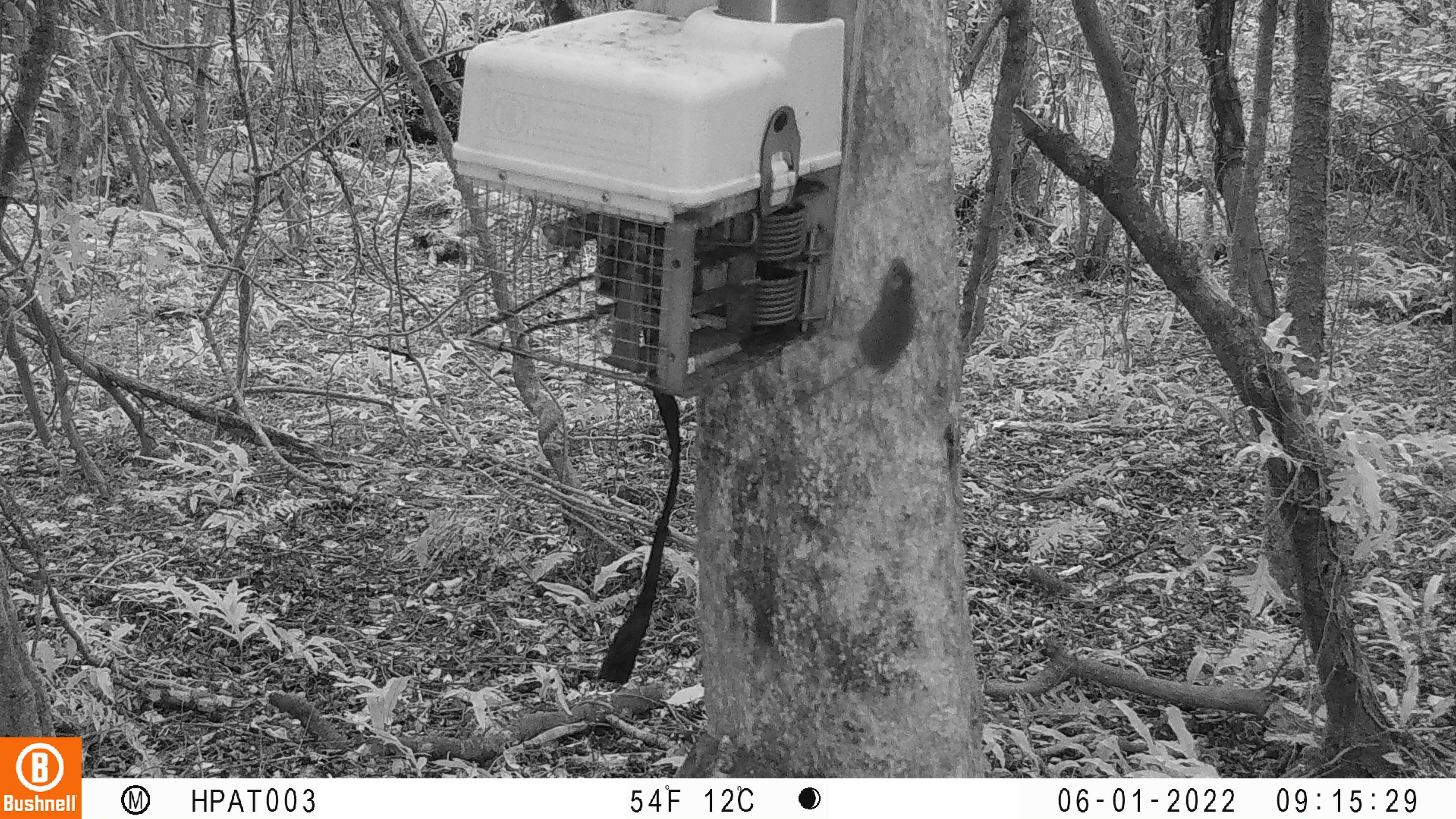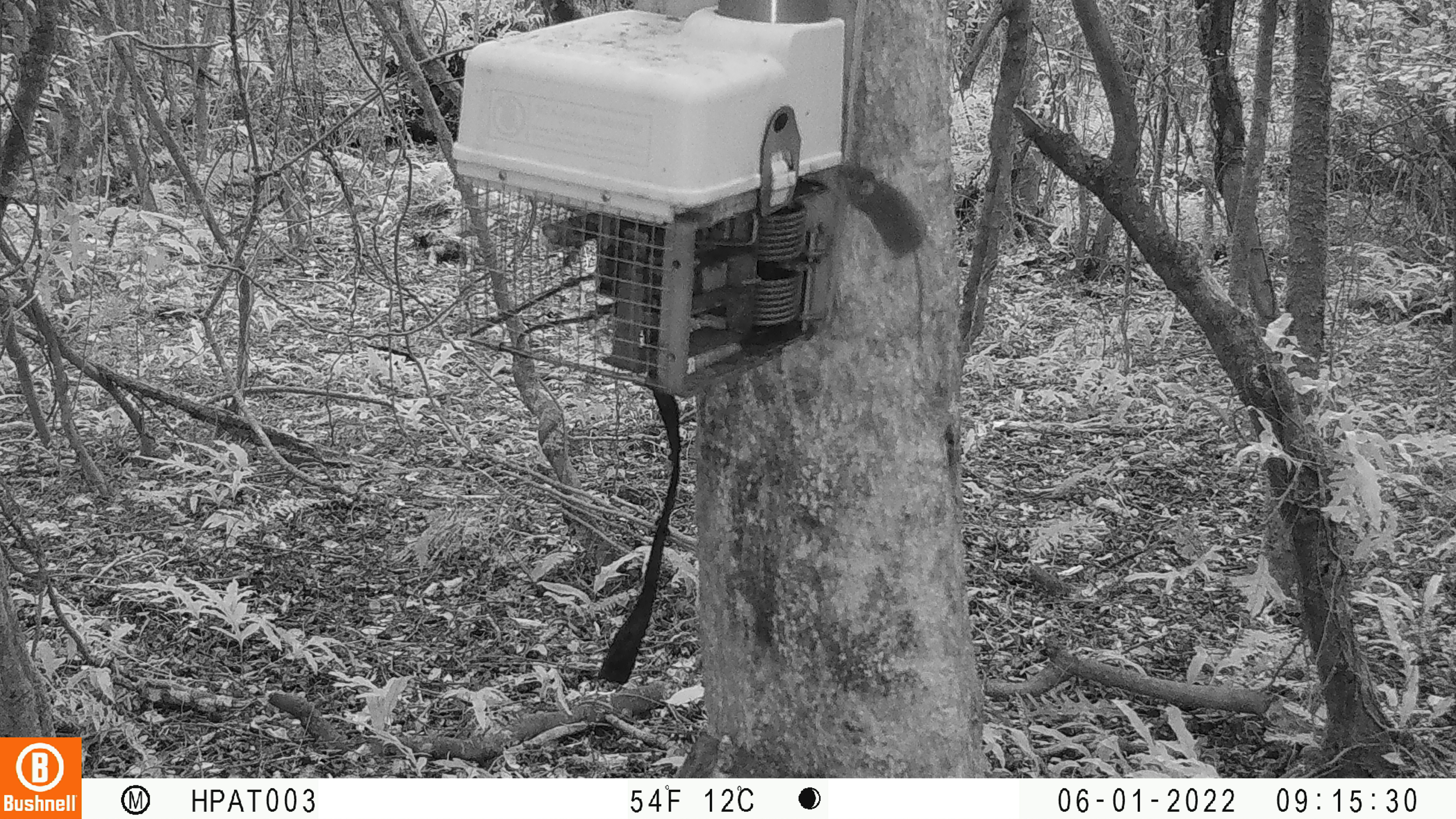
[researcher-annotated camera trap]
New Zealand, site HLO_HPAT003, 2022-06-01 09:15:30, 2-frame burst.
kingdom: Animalia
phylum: Chordata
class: Mammalia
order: Rodentia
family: Muridae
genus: Mus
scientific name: Mus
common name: mouse